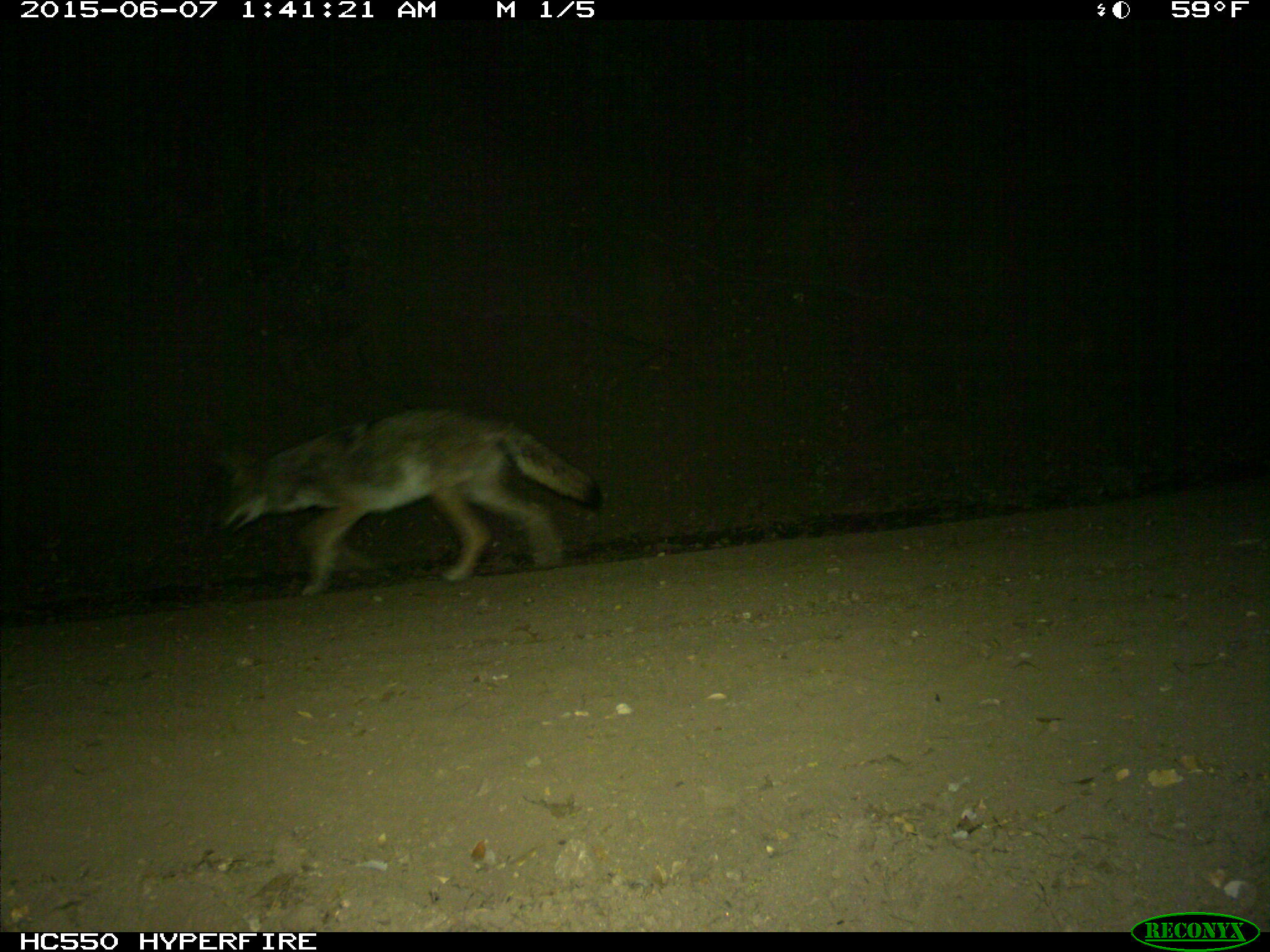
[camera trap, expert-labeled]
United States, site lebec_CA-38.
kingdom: Animalia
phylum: Chordata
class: Mammalia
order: Carnivora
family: Canidae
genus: Canis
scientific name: Canis latrans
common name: coyote